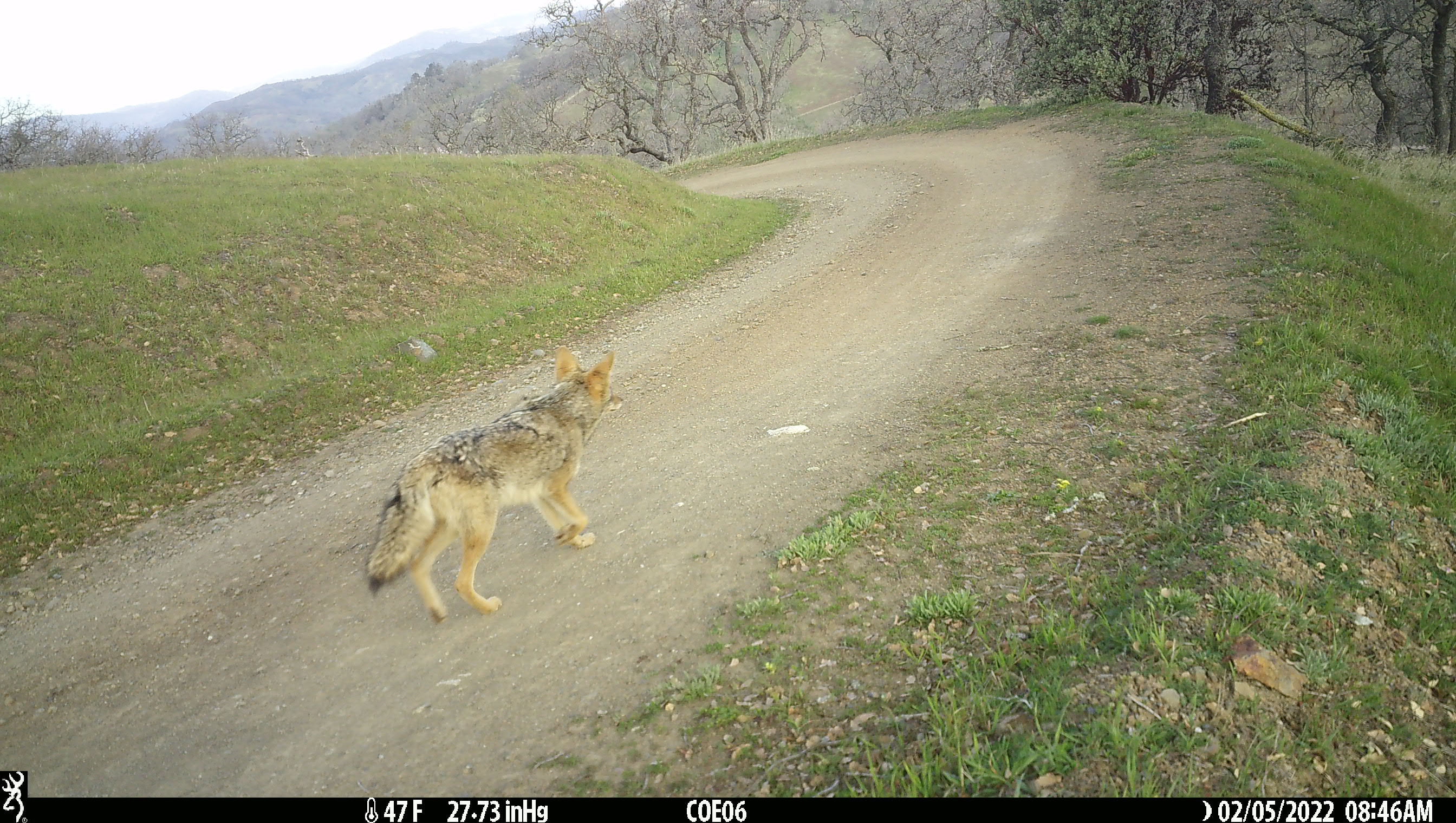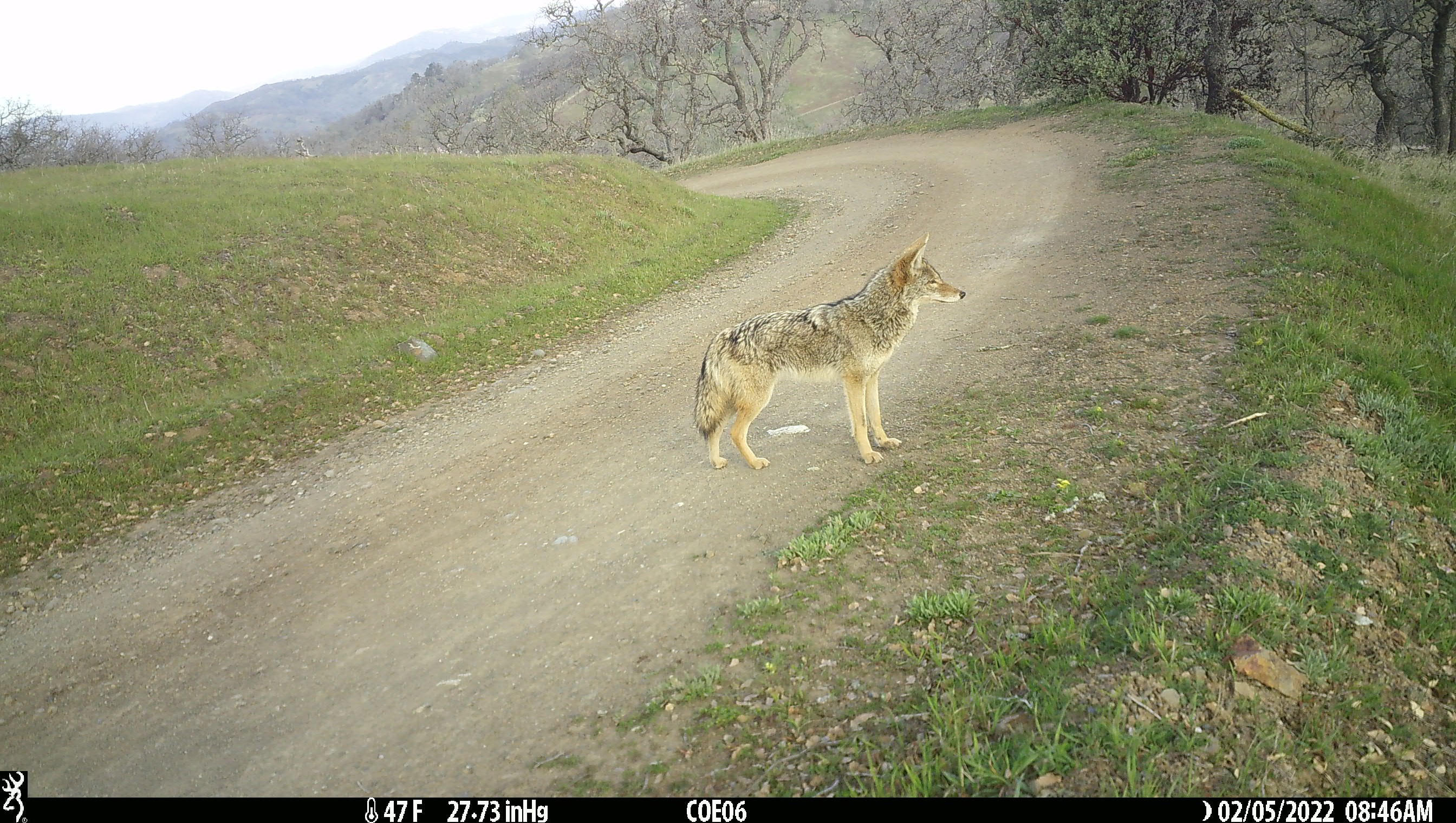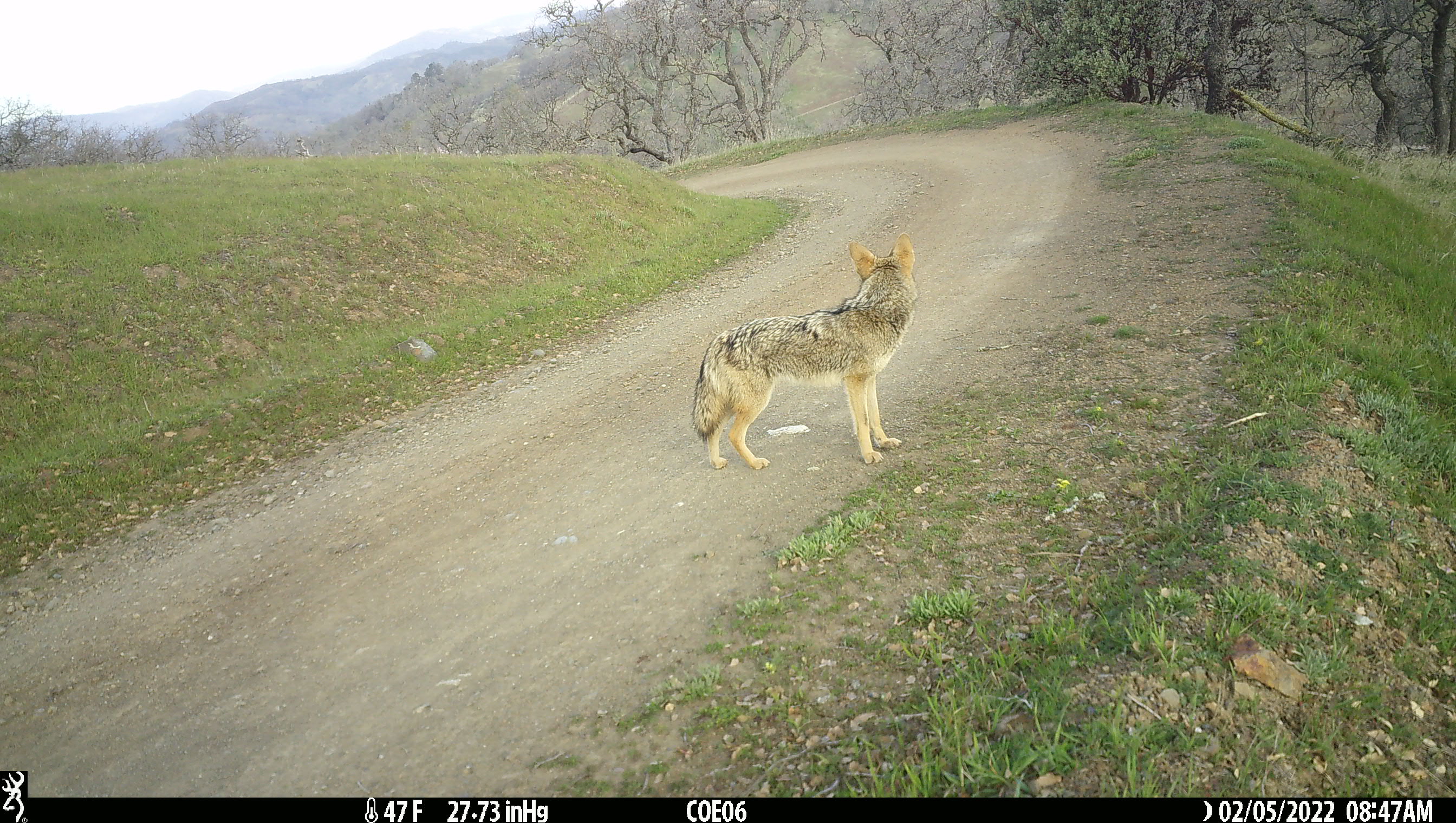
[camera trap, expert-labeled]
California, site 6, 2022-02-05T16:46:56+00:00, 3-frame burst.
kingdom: Animalia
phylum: Chordata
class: Mammalia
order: Carnivora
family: Canidae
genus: Canis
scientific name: Canis latrans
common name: coyote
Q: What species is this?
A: Coyote (Canis latrans).